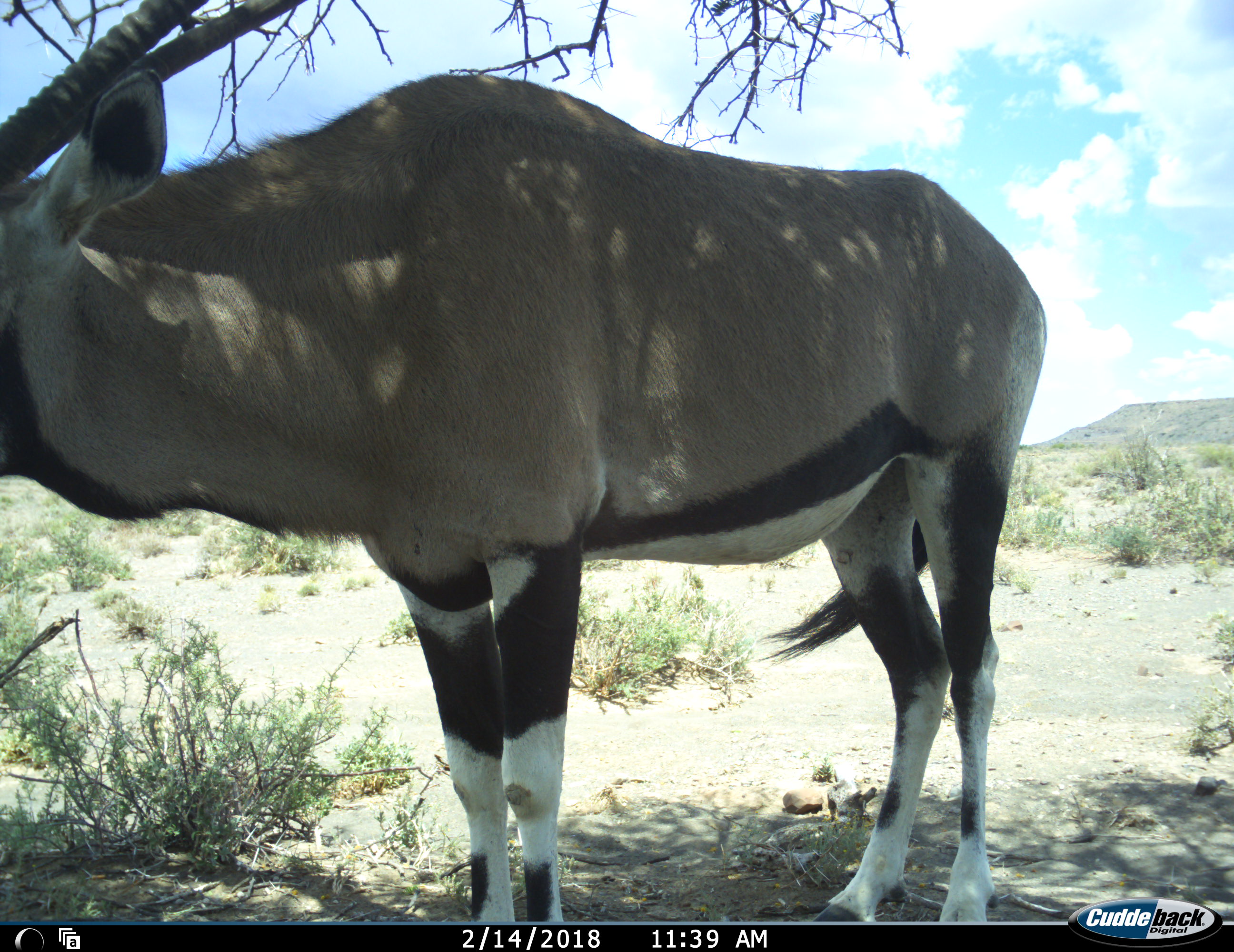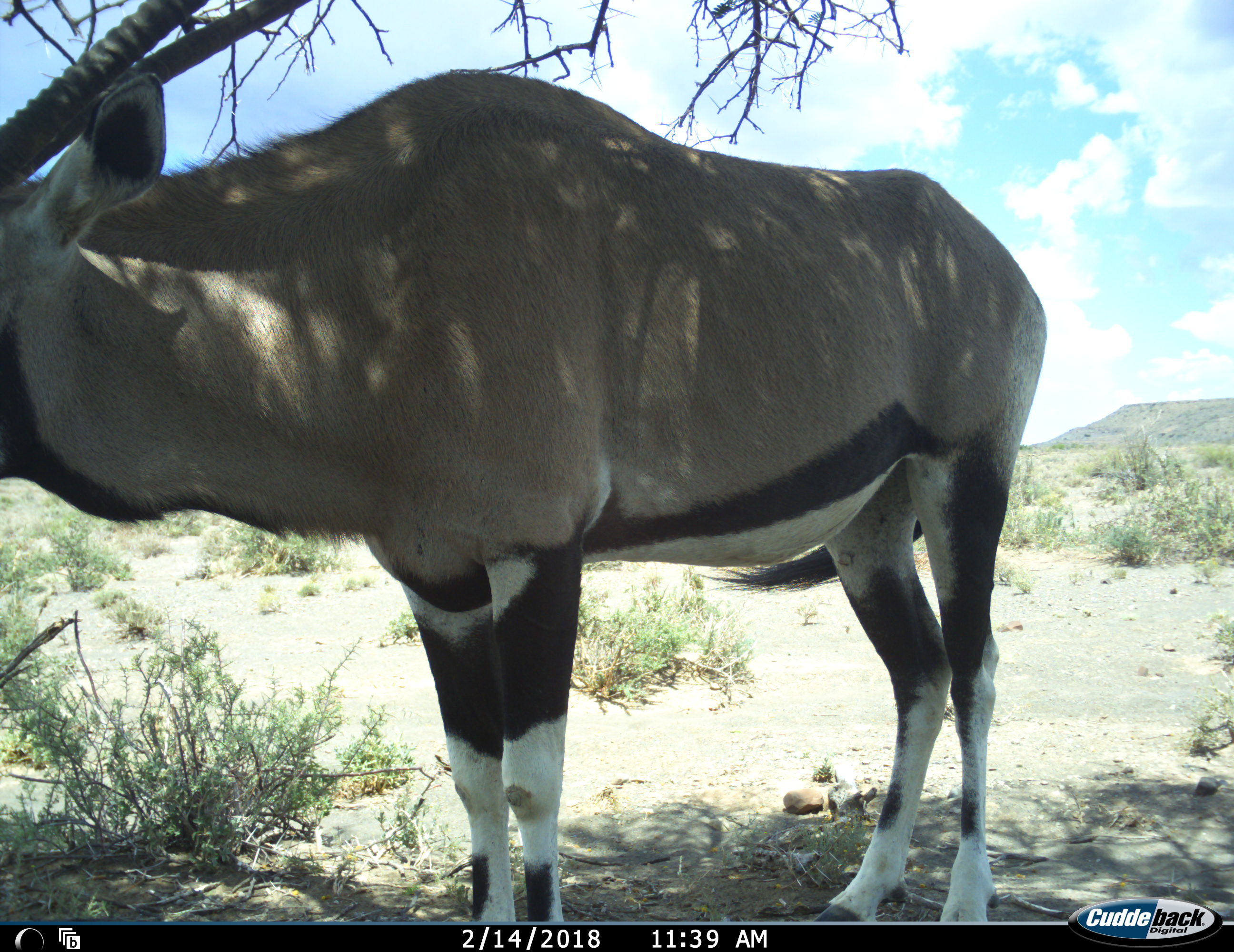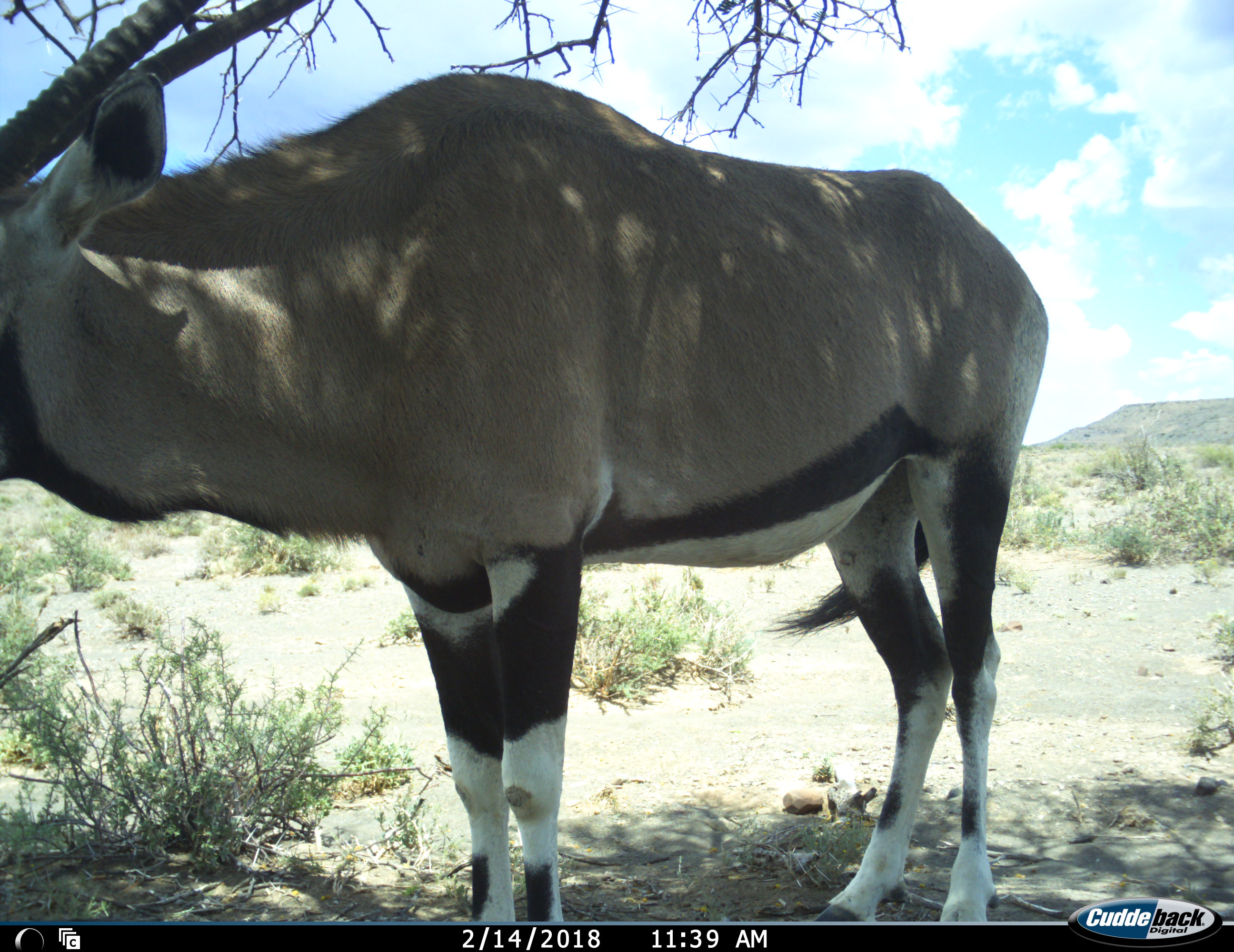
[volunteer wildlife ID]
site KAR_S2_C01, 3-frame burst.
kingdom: Animalia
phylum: Chordata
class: Mammalia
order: Artiodactyla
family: Bovidae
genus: Oryx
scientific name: Oryx gazella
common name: gemsbok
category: oryx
Oryx (gemsbok) (Oryx gazella), count 1. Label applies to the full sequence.